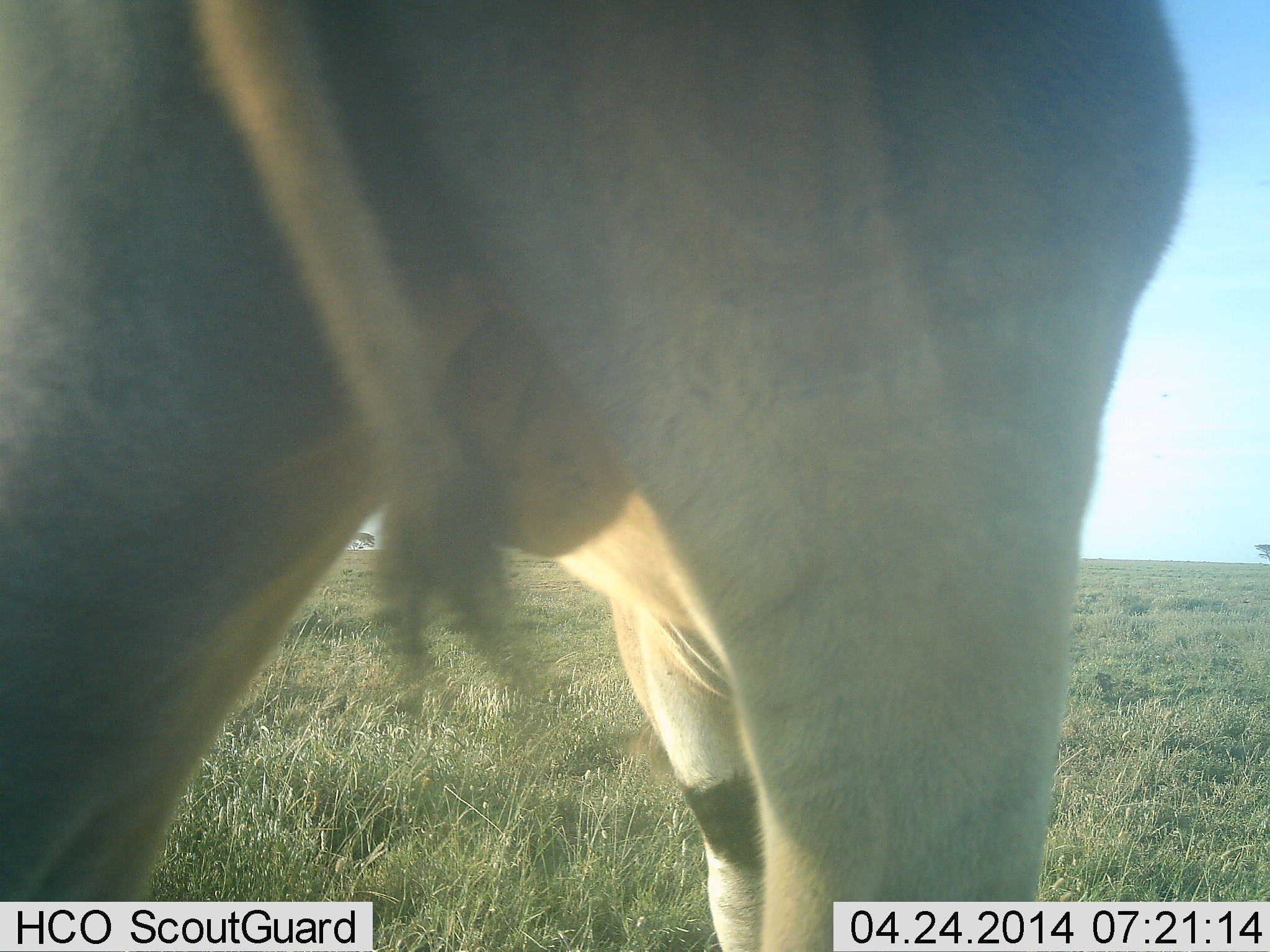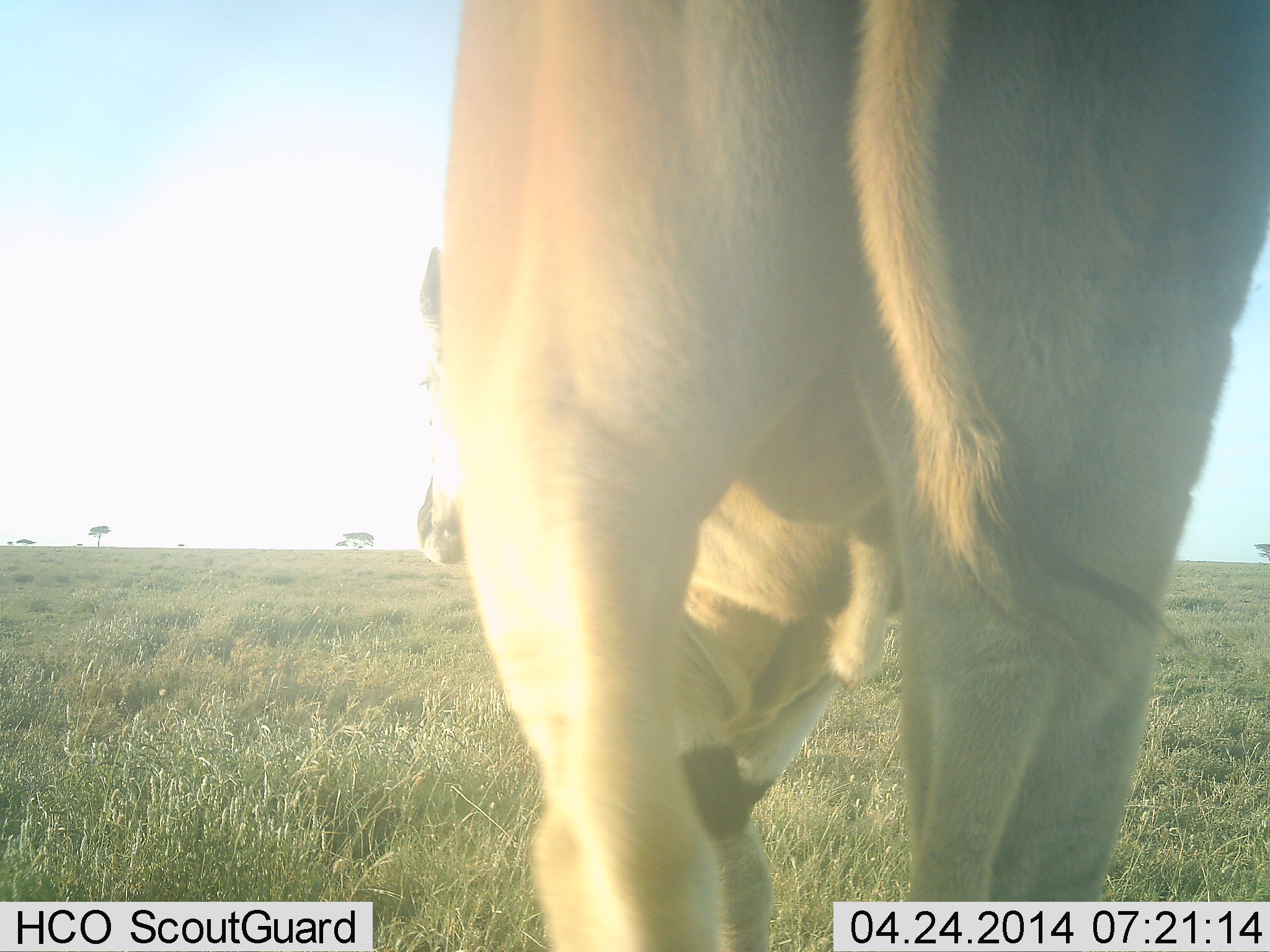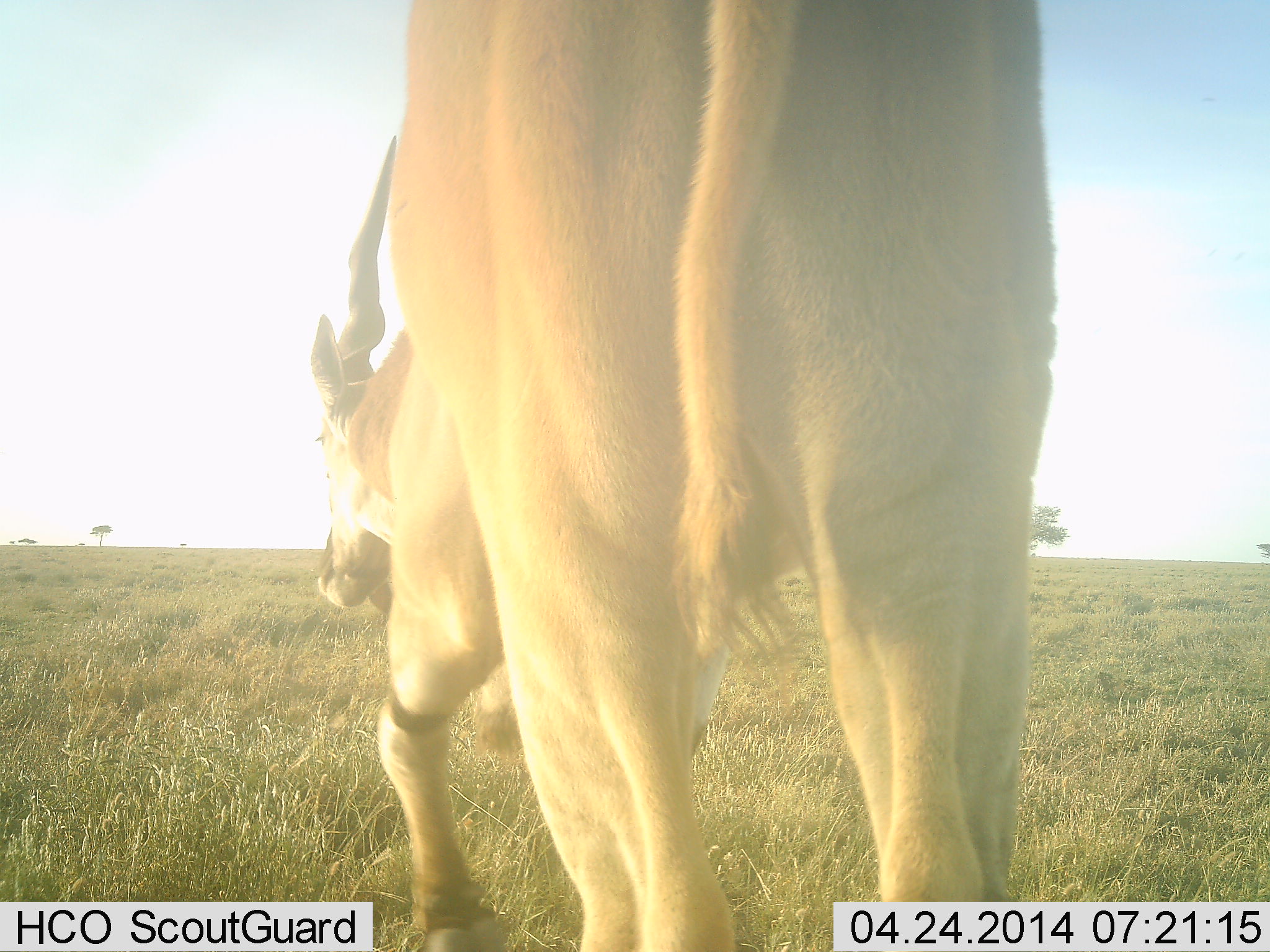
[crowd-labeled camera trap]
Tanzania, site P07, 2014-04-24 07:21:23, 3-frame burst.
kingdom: Animalia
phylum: Chordata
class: Mammalia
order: Artiodactyla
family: Bovidae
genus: Tragelaphus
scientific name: Tragelaphus oryx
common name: eland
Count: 1.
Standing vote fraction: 45%.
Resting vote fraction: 0%.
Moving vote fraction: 55%.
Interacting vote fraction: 0%.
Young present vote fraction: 0%.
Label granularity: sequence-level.